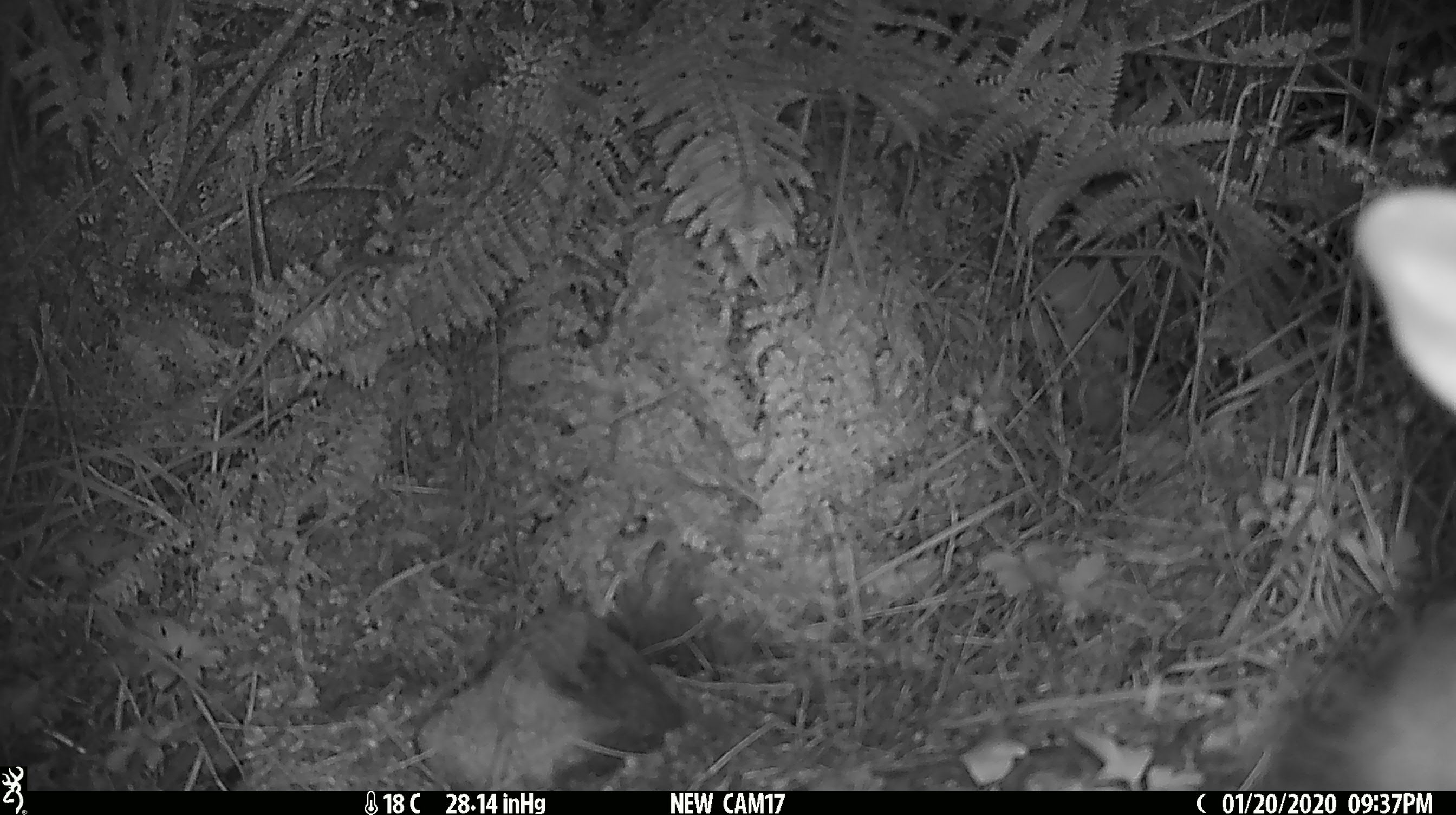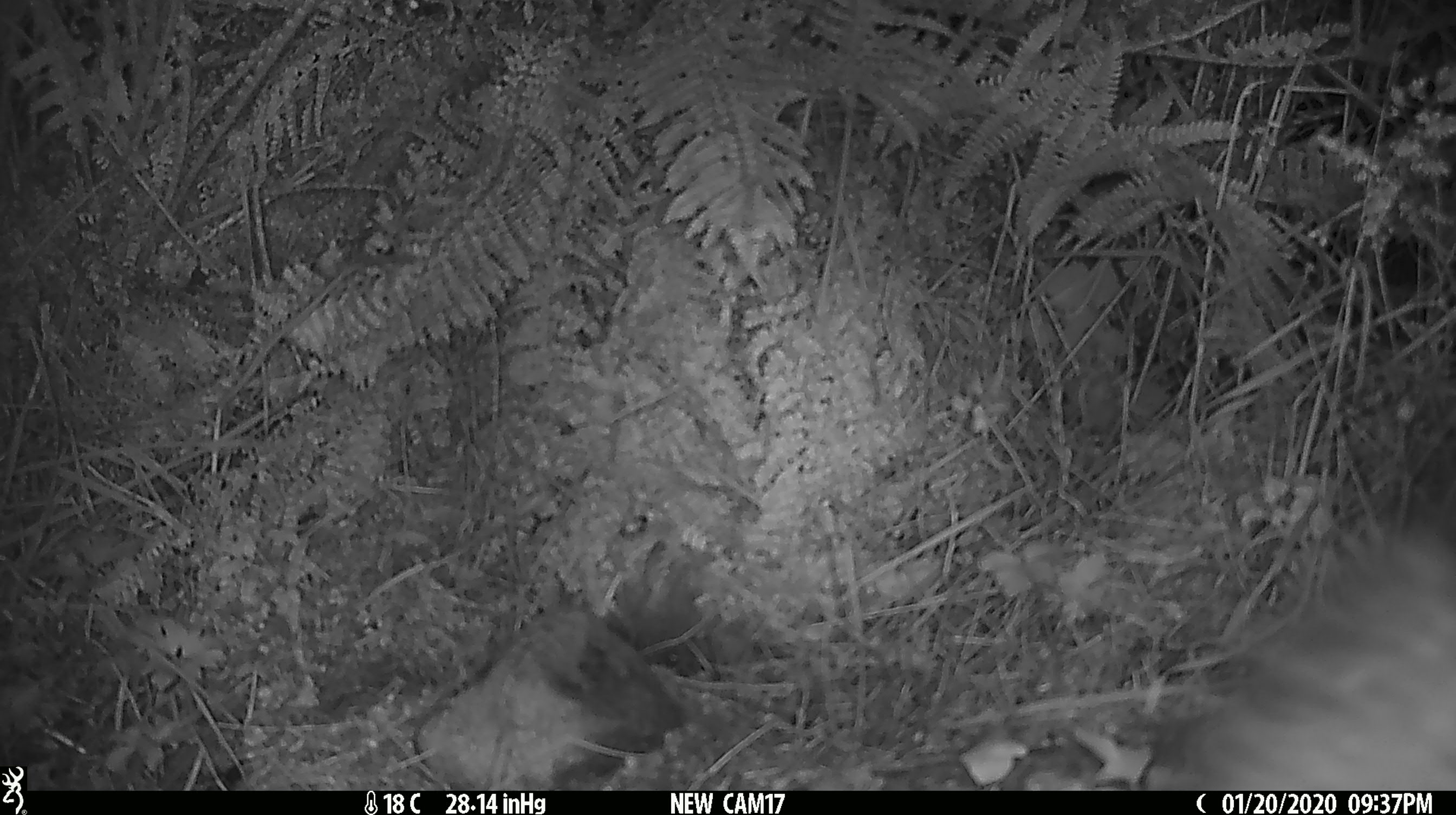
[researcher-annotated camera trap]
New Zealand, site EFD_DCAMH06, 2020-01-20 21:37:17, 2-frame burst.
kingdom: Animalia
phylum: Chordata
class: Mammalia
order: Diprotodontia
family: Phalangeridae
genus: Trichosurus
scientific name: Trichosurus vulpecula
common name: common brushtail possum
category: possum